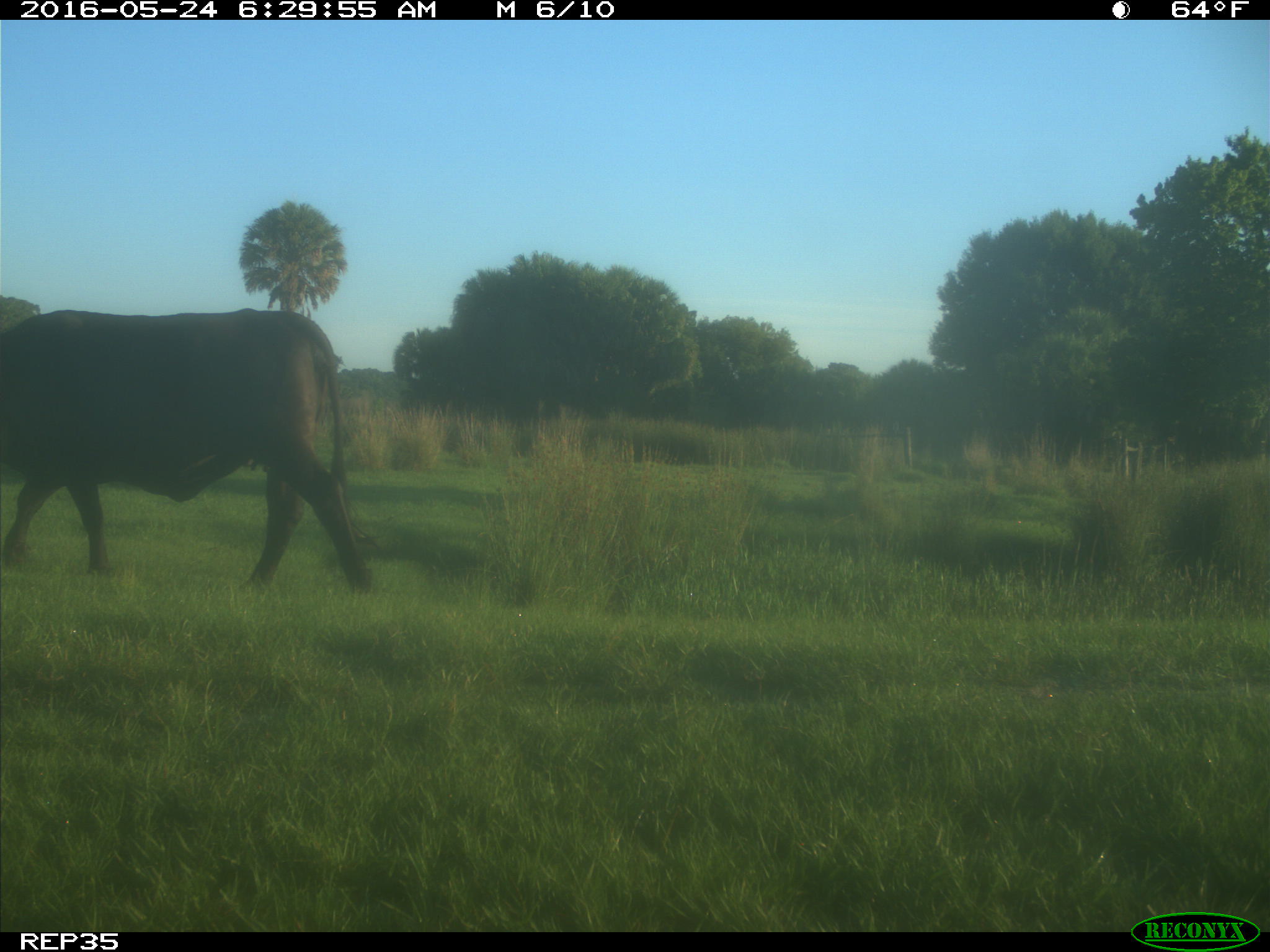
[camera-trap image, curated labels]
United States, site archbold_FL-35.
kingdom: Animalia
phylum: Chordata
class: Mammalia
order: Artiodactyla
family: Bovidae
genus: Bos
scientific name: Bos taurus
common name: domestic cow